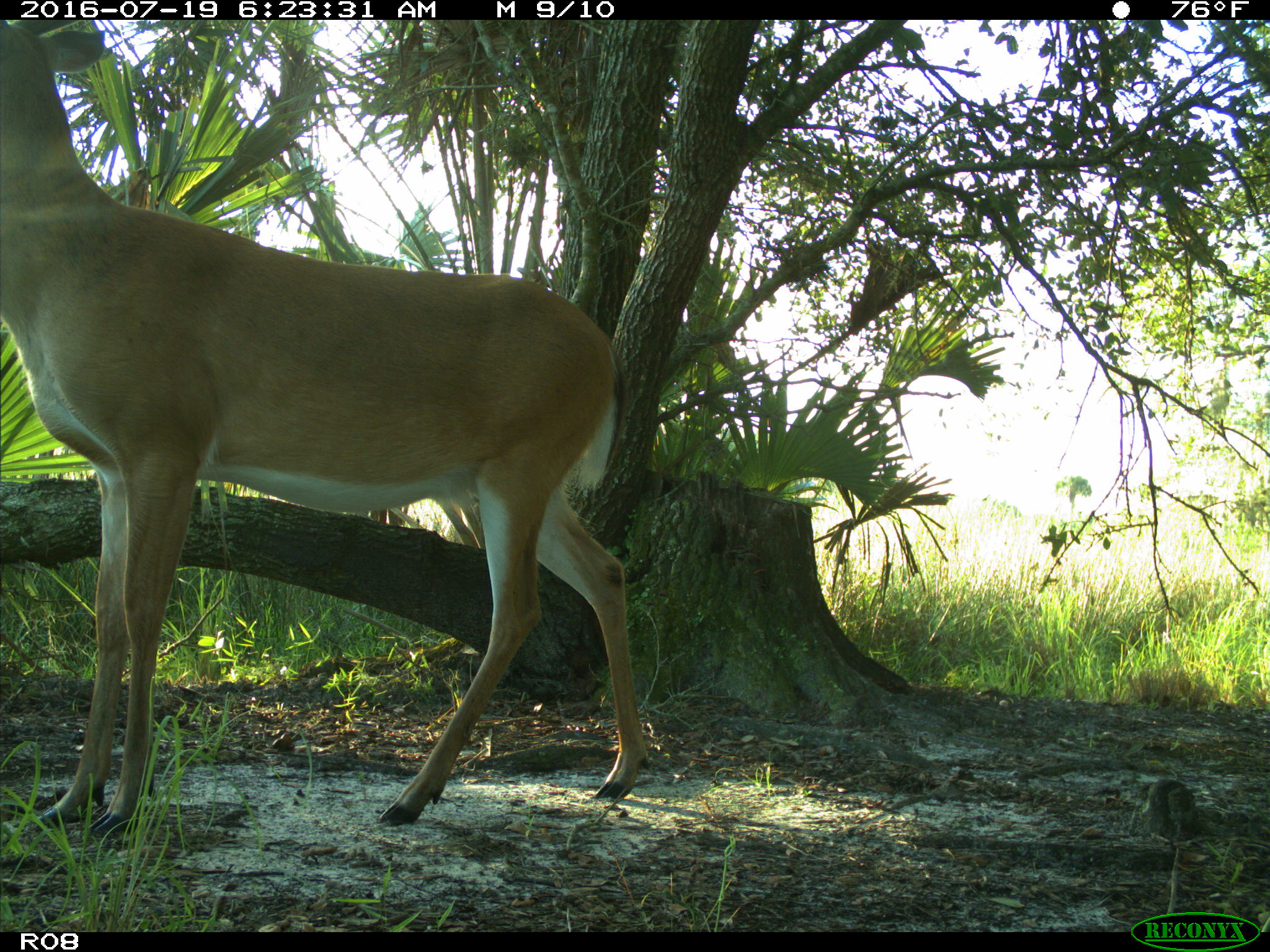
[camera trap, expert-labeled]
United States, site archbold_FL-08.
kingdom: Animalia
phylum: Chordata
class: Mammalia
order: Artiodactyla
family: Cervidae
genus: Odocoileus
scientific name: Odocoileus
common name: deer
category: unidentified deer